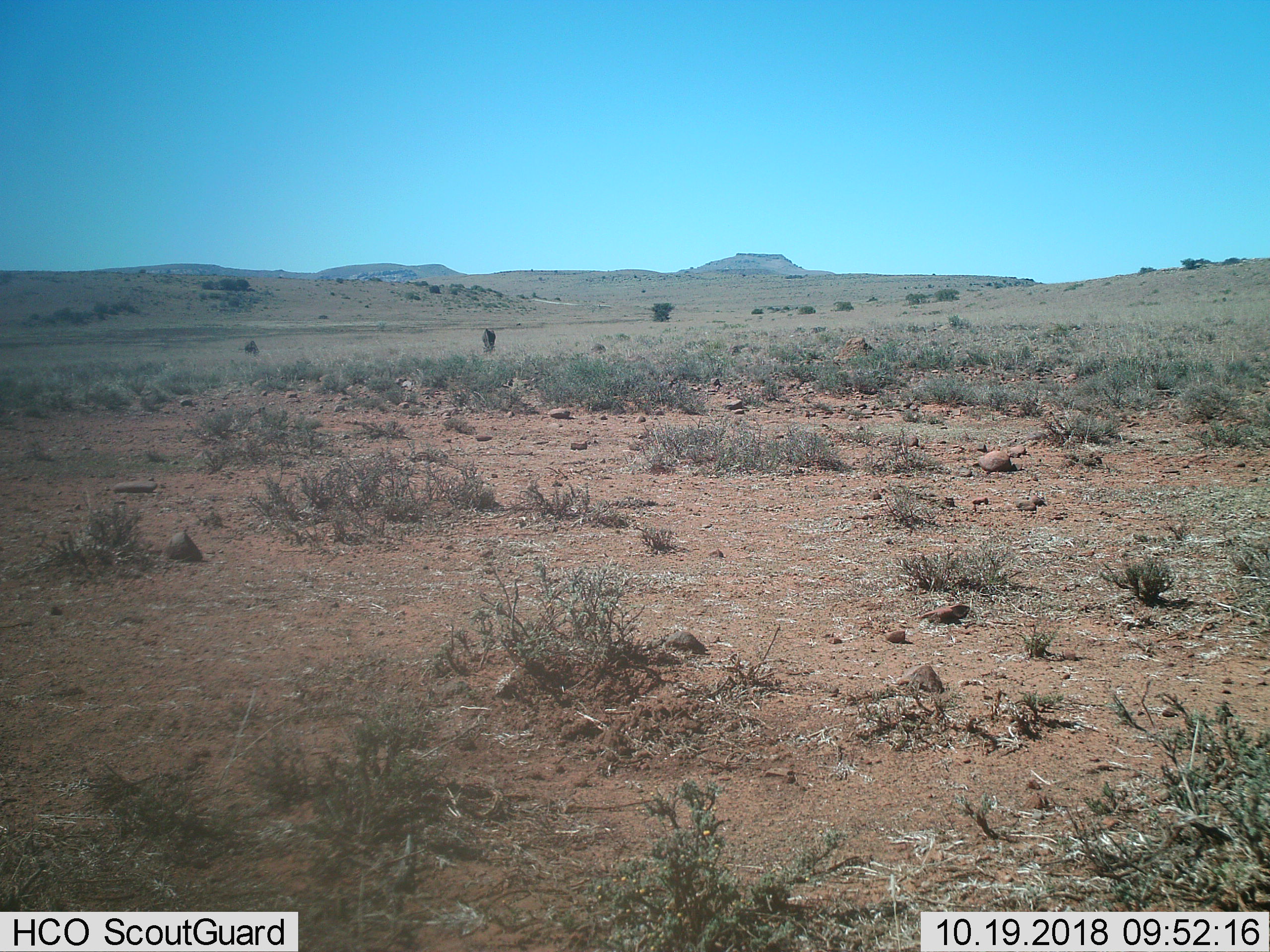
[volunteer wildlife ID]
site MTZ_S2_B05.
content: unidentified animal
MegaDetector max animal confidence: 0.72